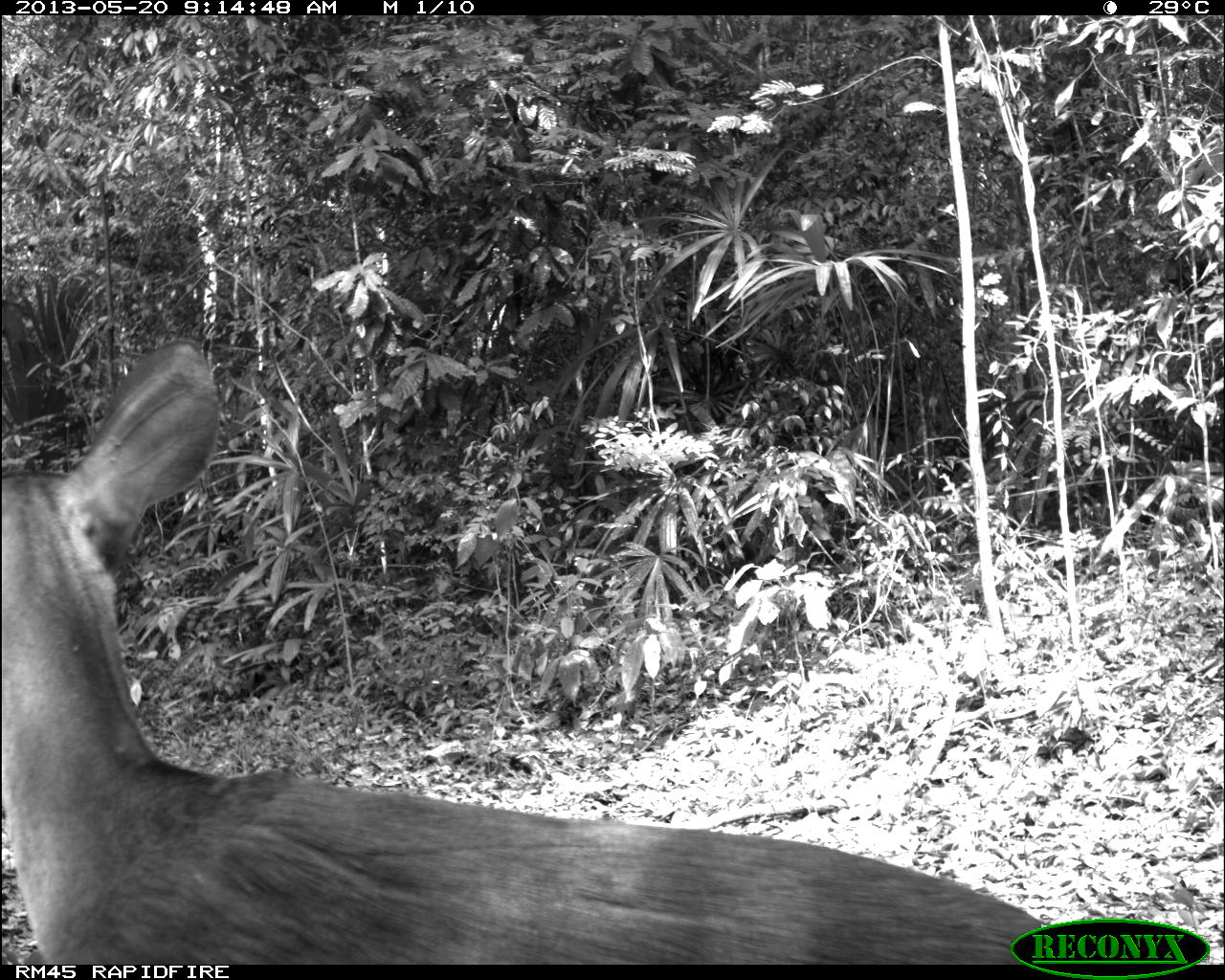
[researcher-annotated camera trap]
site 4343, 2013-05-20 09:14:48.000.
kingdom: Animalia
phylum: Chordata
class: Mammalia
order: Artiodactyla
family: Cervidae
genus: Mazama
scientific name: Mazama temama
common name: central american red brocket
Mazama temama (central american red brocket), count 1, sex female.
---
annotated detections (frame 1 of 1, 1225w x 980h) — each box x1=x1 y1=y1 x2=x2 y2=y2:
mazama temama: x1=1 y1=334 x2=1051 y2=961